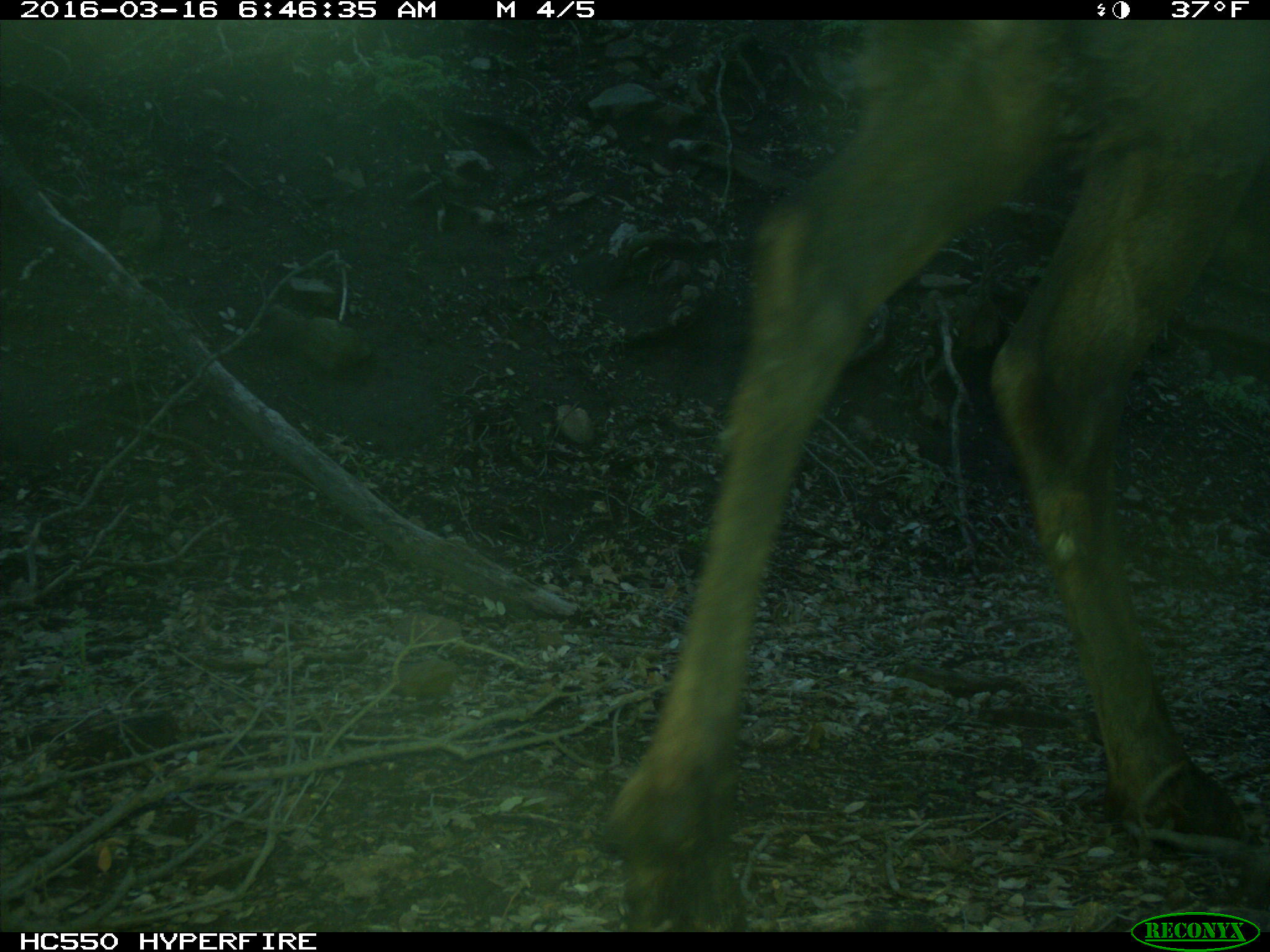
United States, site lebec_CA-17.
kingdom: Animalia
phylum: Chordata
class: Mammalia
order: Artiodactyla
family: Cervidae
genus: Cervus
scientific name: Cervus canadensis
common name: elk